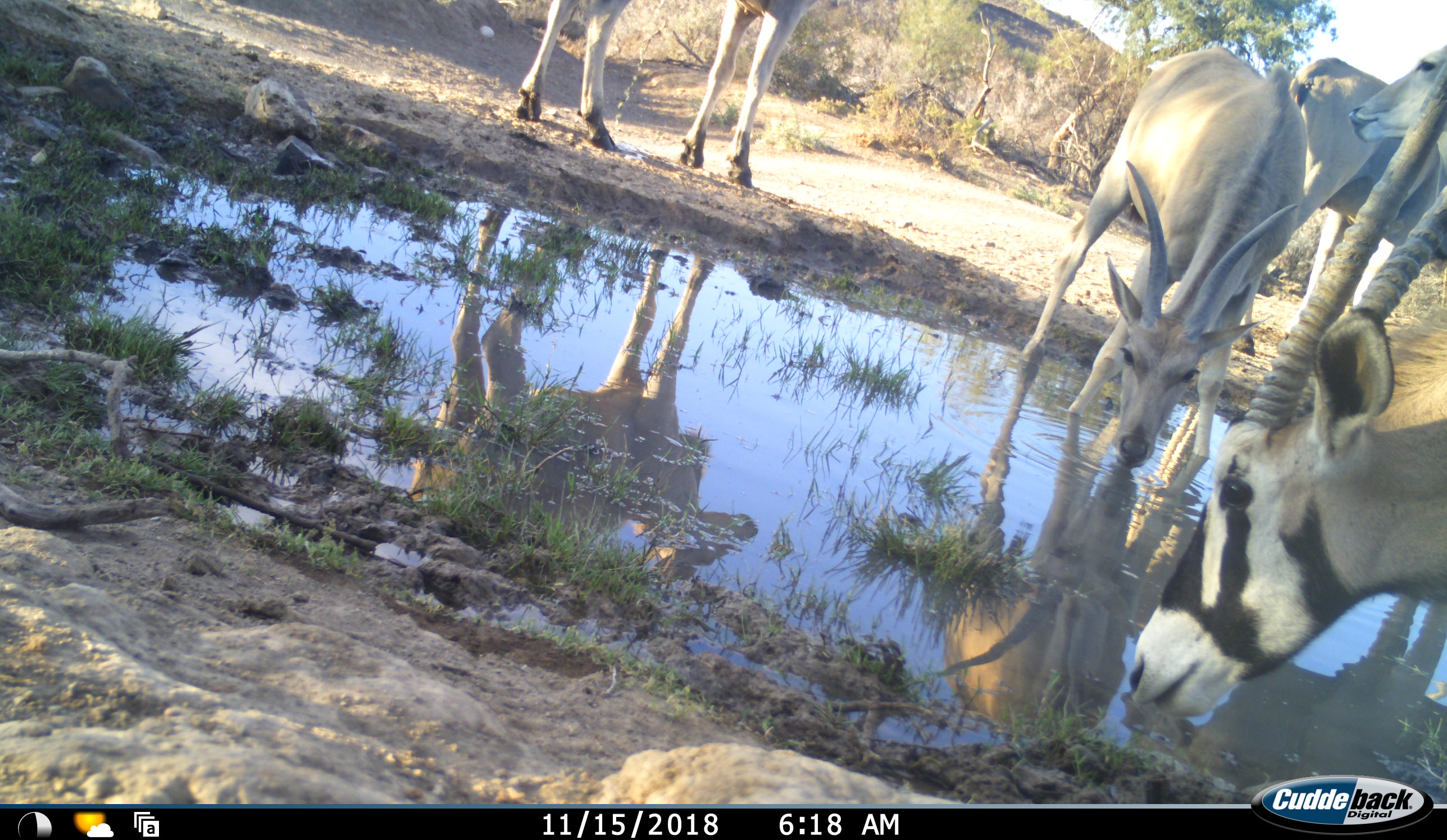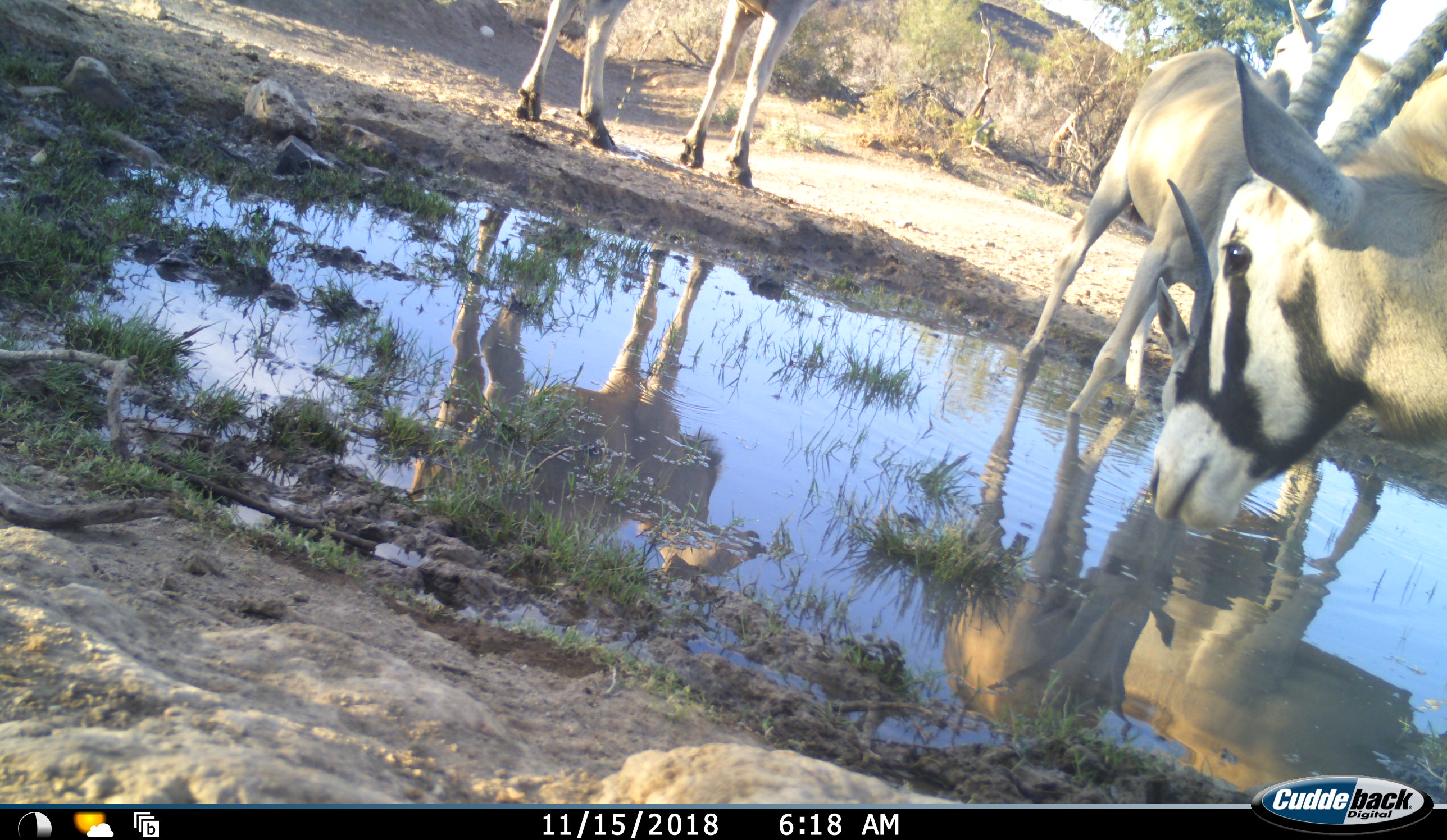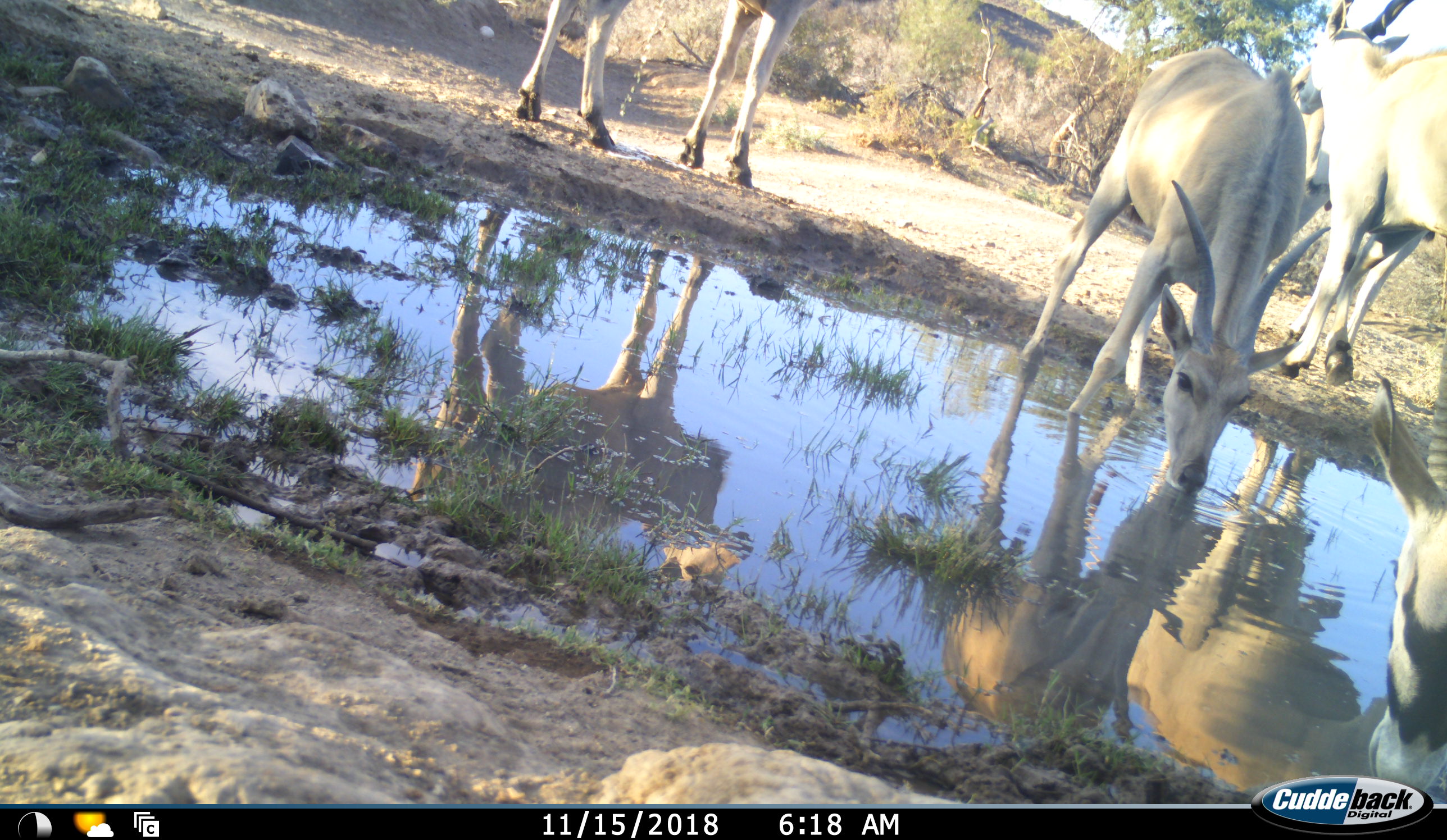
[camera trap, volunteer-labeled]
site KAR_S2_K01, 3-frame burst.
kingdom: Animalia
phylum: Chordata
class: Mammalia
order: Artiodactyla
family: Bovidae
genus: Tragelaphus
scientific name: Tragelaphus oryx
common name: eland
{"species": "eland (Tragelaphus oryx)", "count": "4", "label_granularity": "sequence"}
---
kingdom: Animalia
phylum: Chordata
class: Mammalia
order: Artiodactyla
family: Bovidae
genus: Oryx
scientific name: Oryx gazella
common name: gemsbok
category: oryx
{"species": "oryx (gemsbok) (Oryx gazella)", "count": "1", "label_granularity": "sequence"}